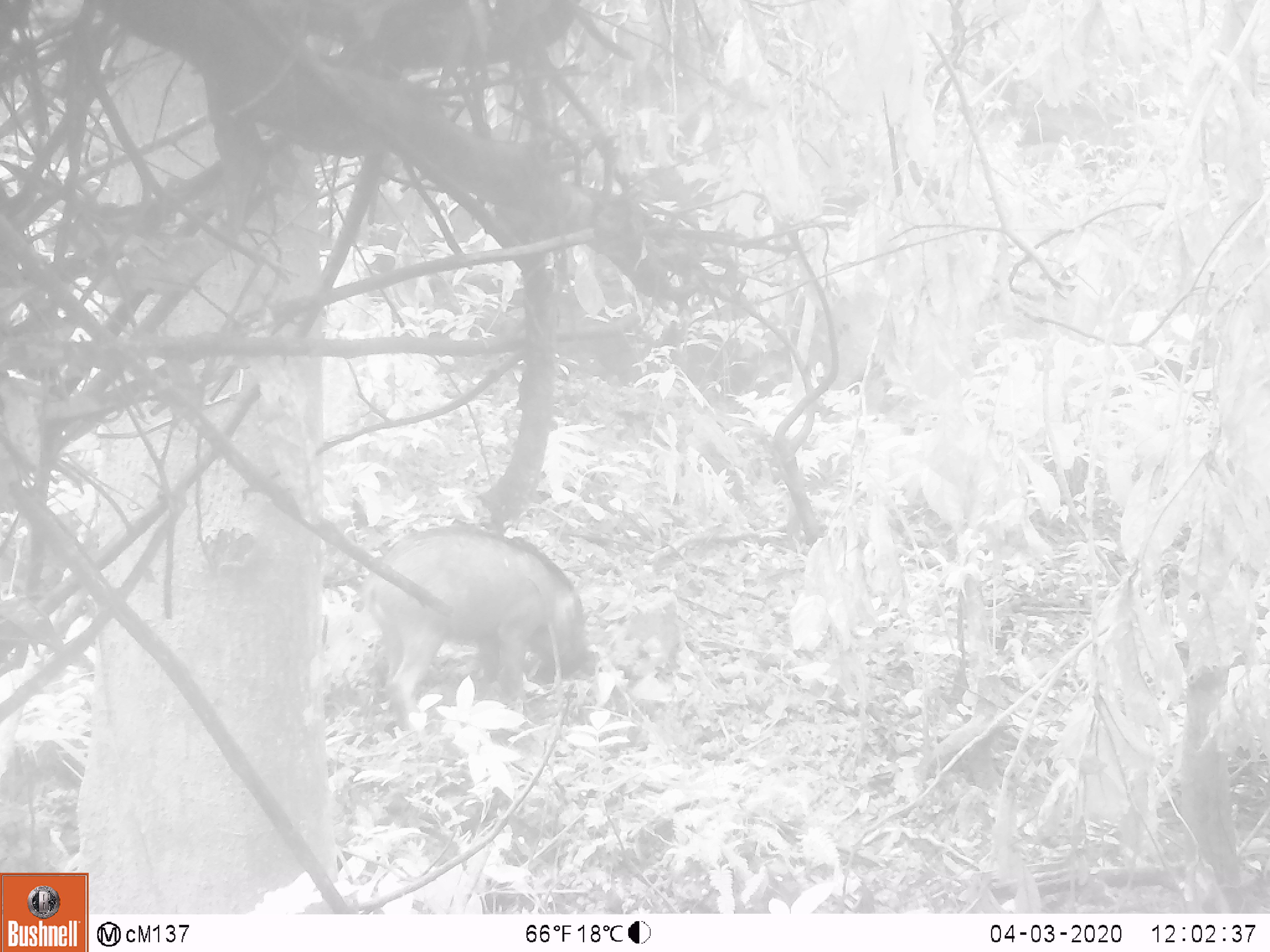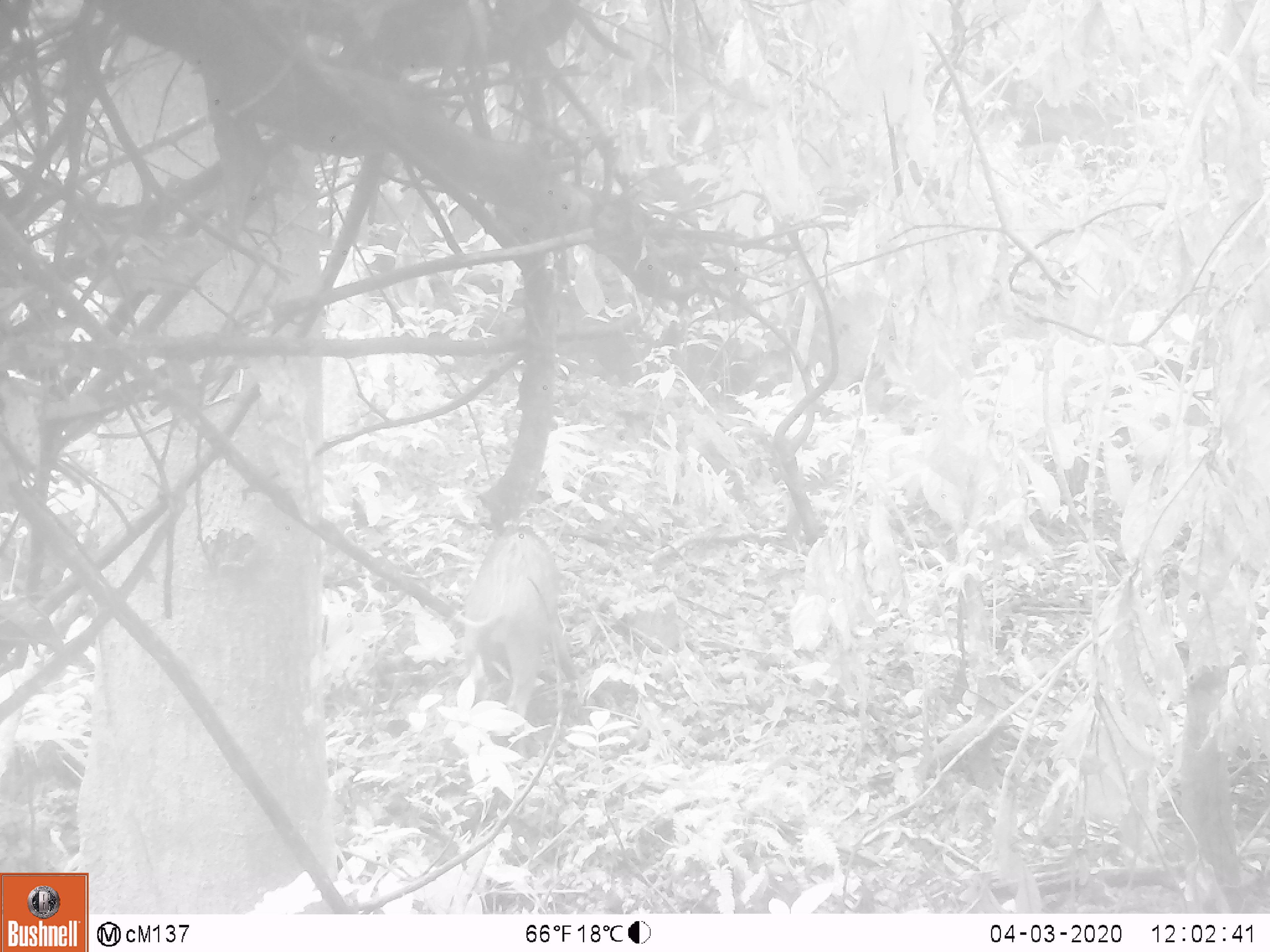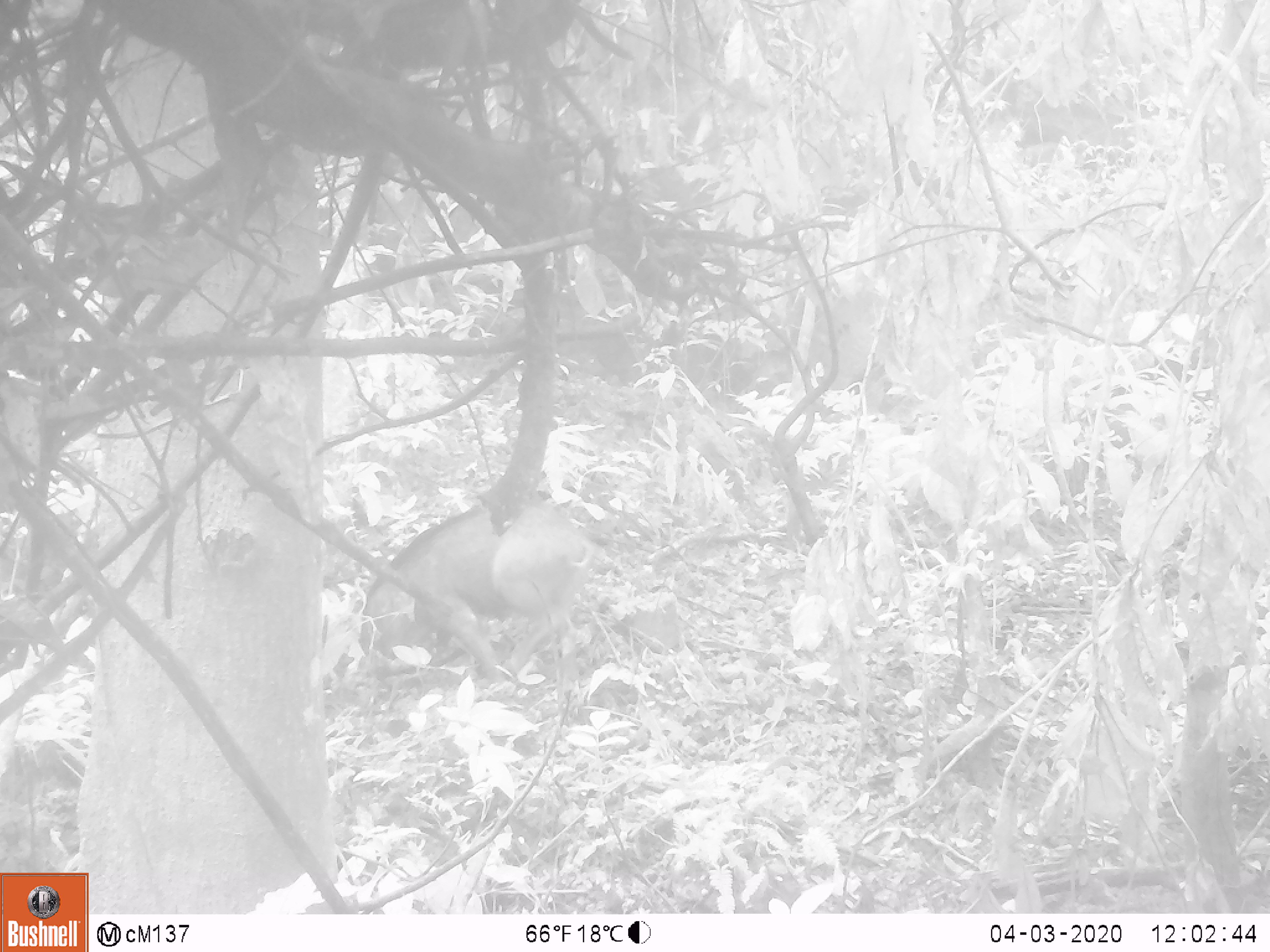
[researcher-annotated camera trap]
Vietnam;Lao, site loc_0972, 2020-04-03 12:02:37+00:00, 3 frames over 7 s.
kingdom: Animalia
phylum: Chordata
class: Mammalia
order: Artiodactyla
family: Suidae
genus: Sus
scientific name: Sus scrofa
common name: eurasian wild pig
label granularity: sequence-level